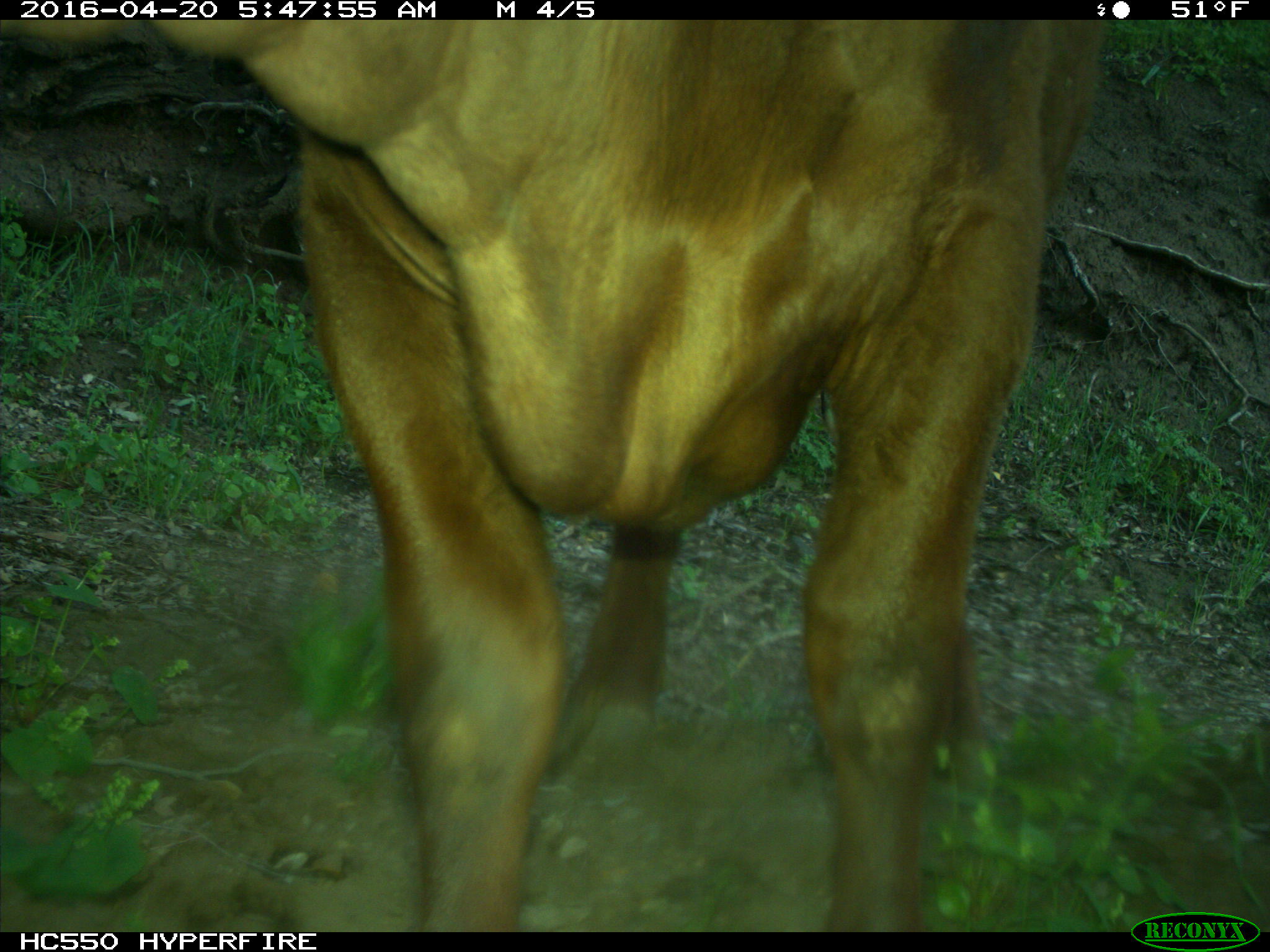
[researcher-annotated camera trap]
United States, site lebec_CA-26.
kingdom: Animalia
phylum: Chordata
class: Mammalia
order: Artiodactyla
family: Bovidae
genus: Bos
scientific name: Bos taurus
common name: domestic cow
Bos taurus (domestic cow).